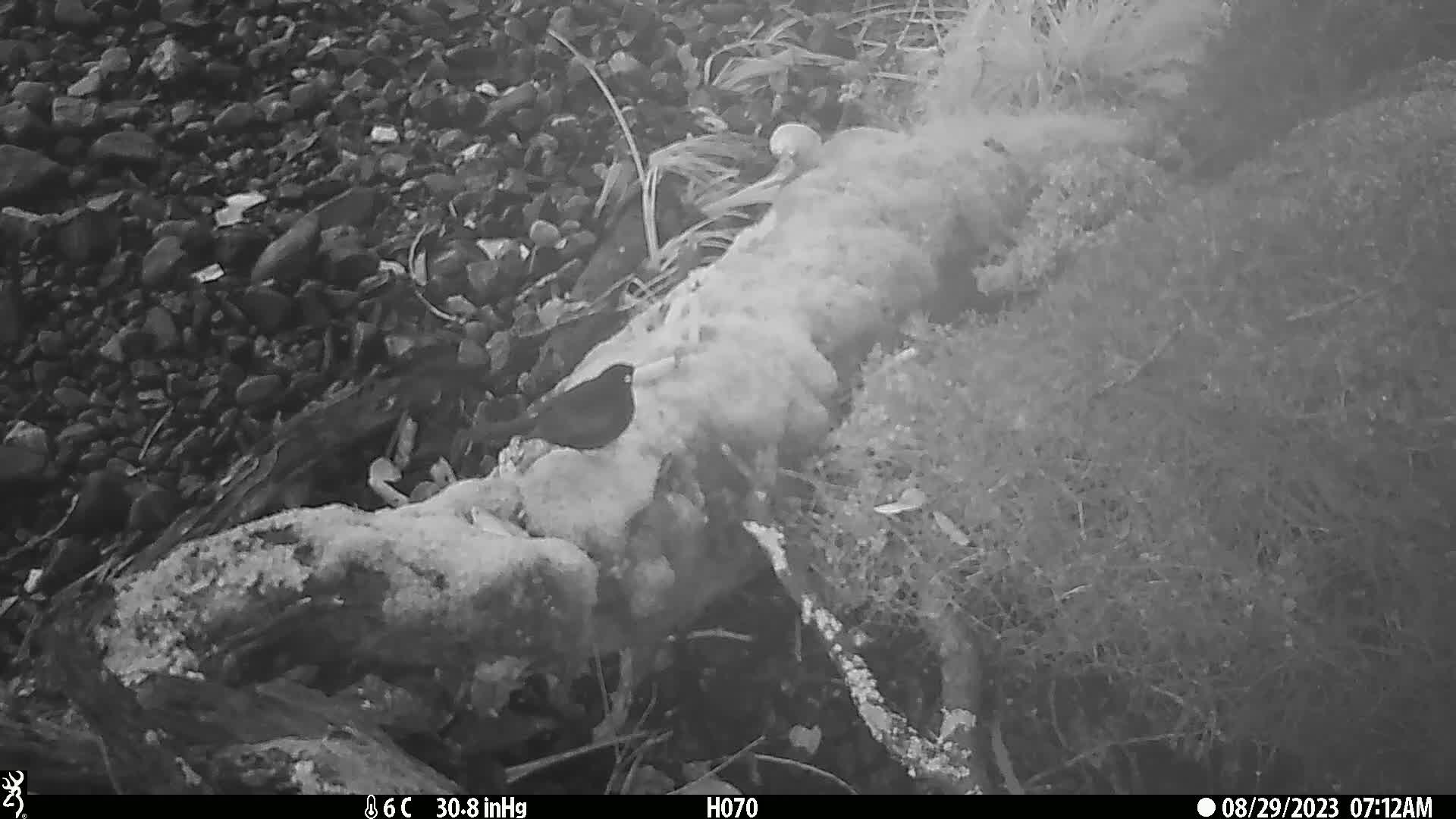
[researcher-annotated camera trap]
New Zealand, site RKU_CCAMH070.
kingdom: Animalia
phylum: Chordata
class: Aves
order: Passeriformes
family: Turdidae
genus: Turdus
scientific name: Turdus merula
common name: eurasian blackbird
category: blackbird